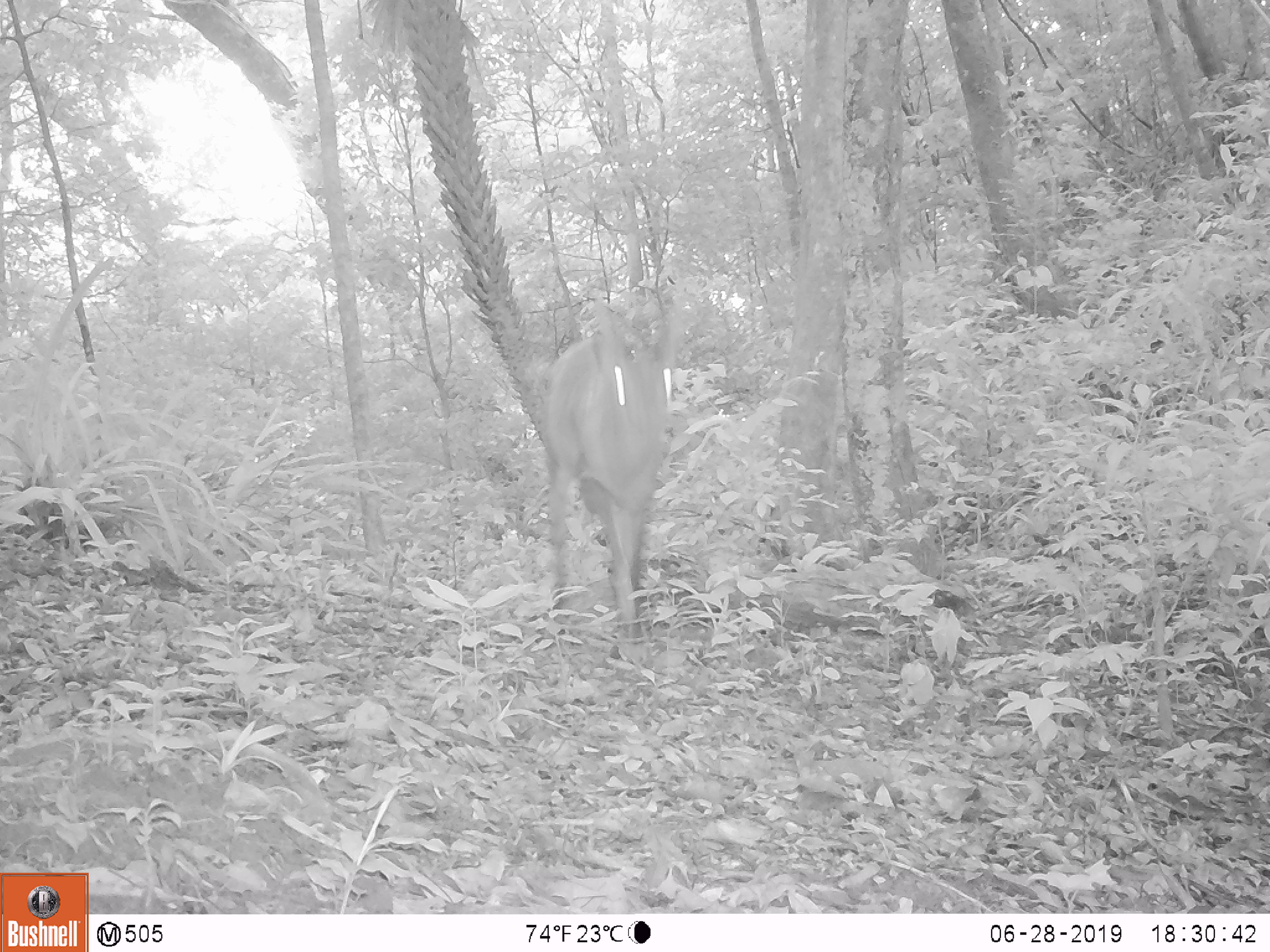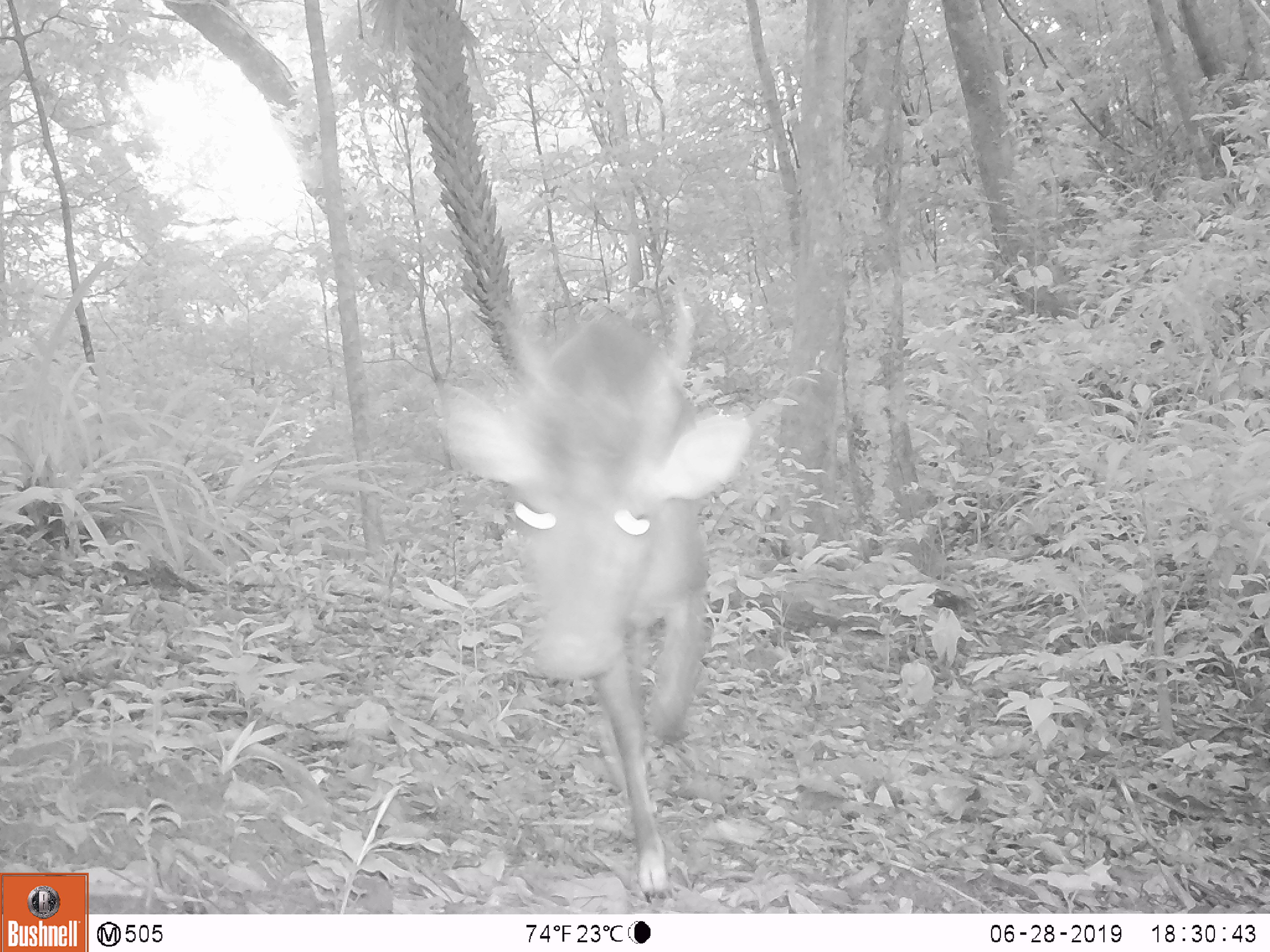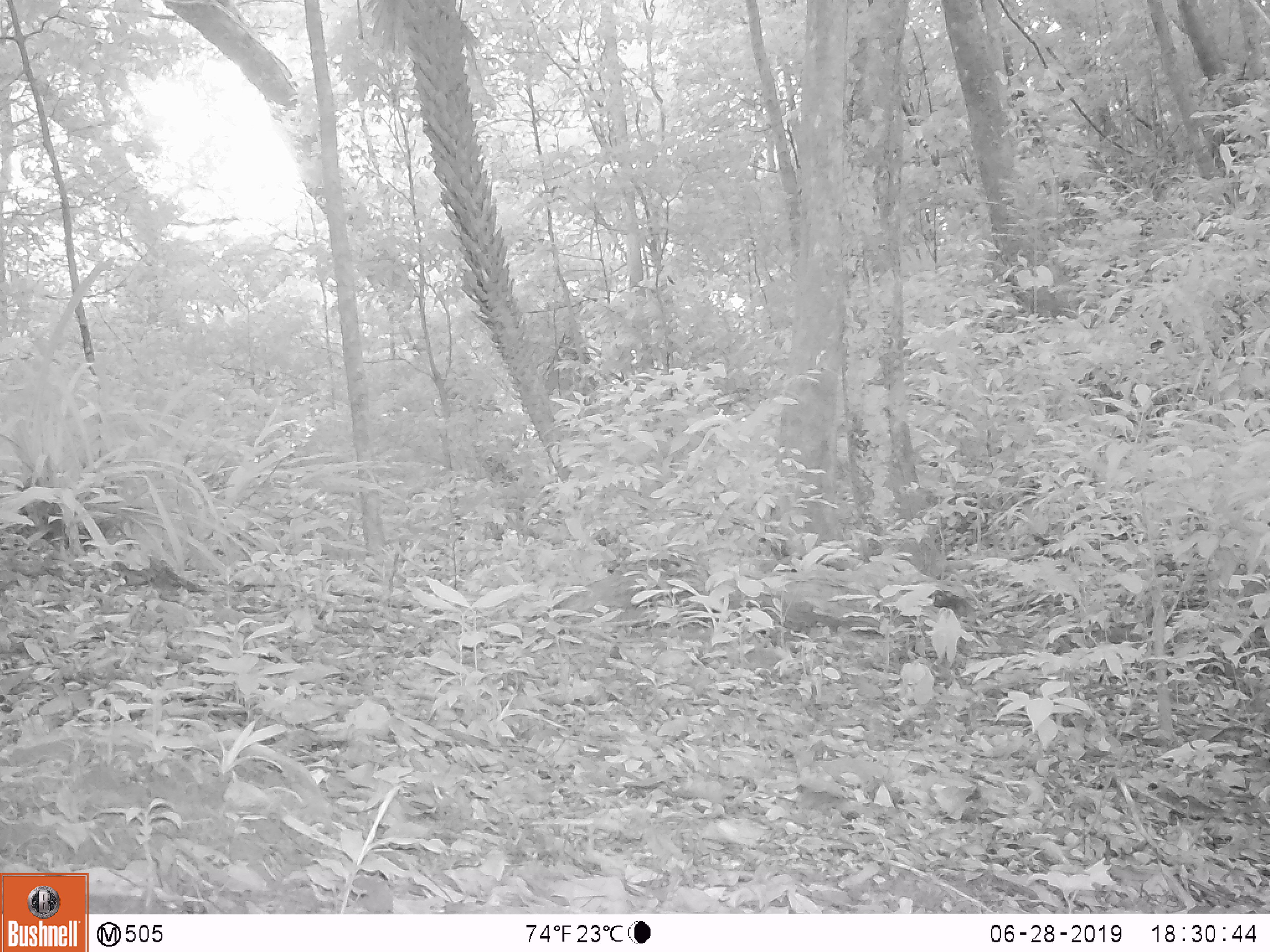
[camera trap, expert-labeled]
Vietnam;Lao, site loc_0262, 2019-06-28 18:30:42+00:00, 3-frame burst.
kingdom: Animalia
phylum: Chordata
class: Mammalia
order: Artiodactyla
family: Cervidae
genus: Muntiacus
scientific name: Muntiacus vuquangensis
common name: large-antlered muntjac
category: large antlered muntjac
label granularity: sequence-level